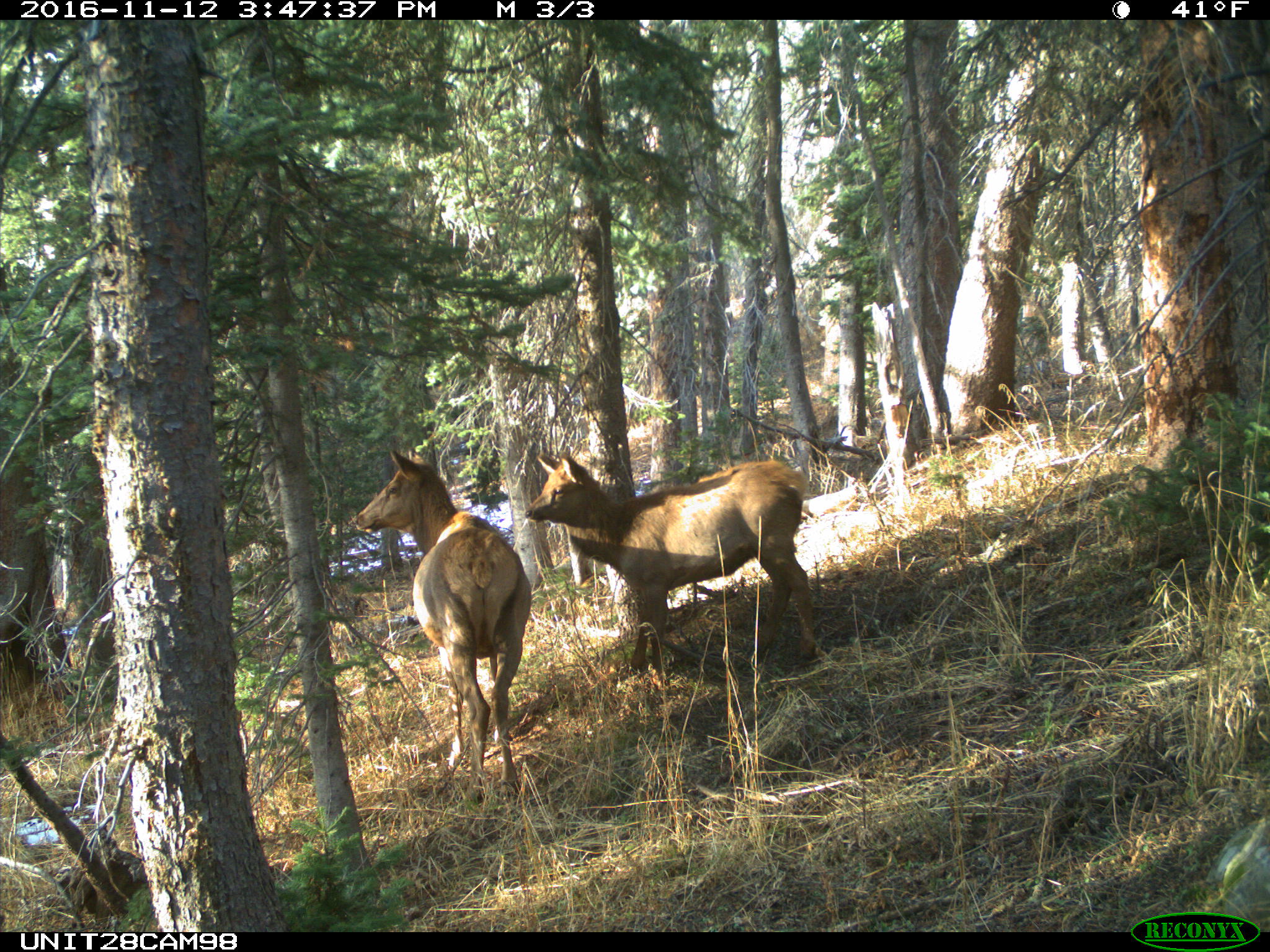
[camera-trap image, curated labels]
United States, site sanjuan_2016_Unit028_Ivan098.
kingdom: Animalia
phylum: Chordata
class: Mammalia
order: Artiodactyla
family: Cervidae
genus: Cervus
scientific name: Cervus elaphus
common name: red deer